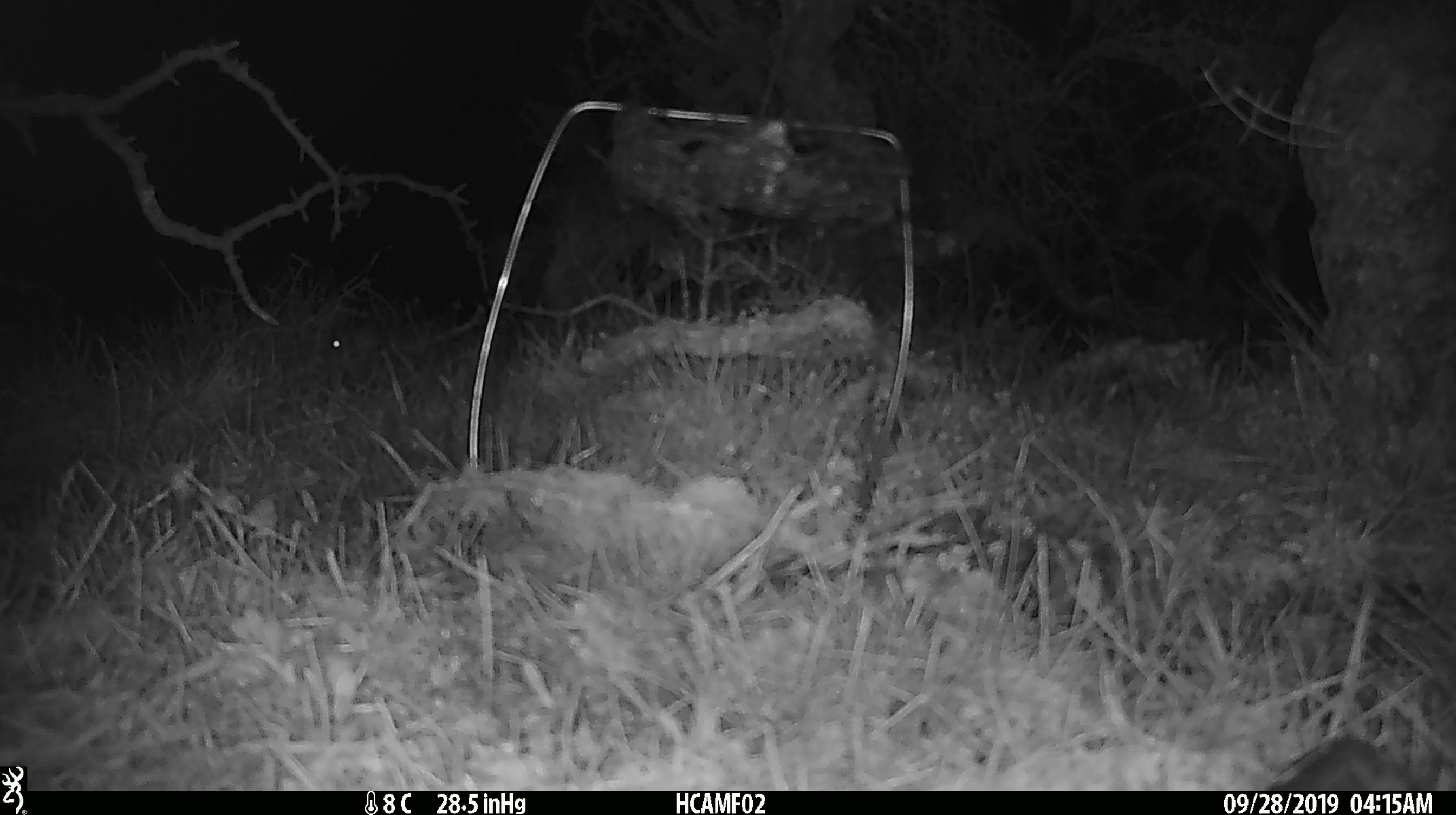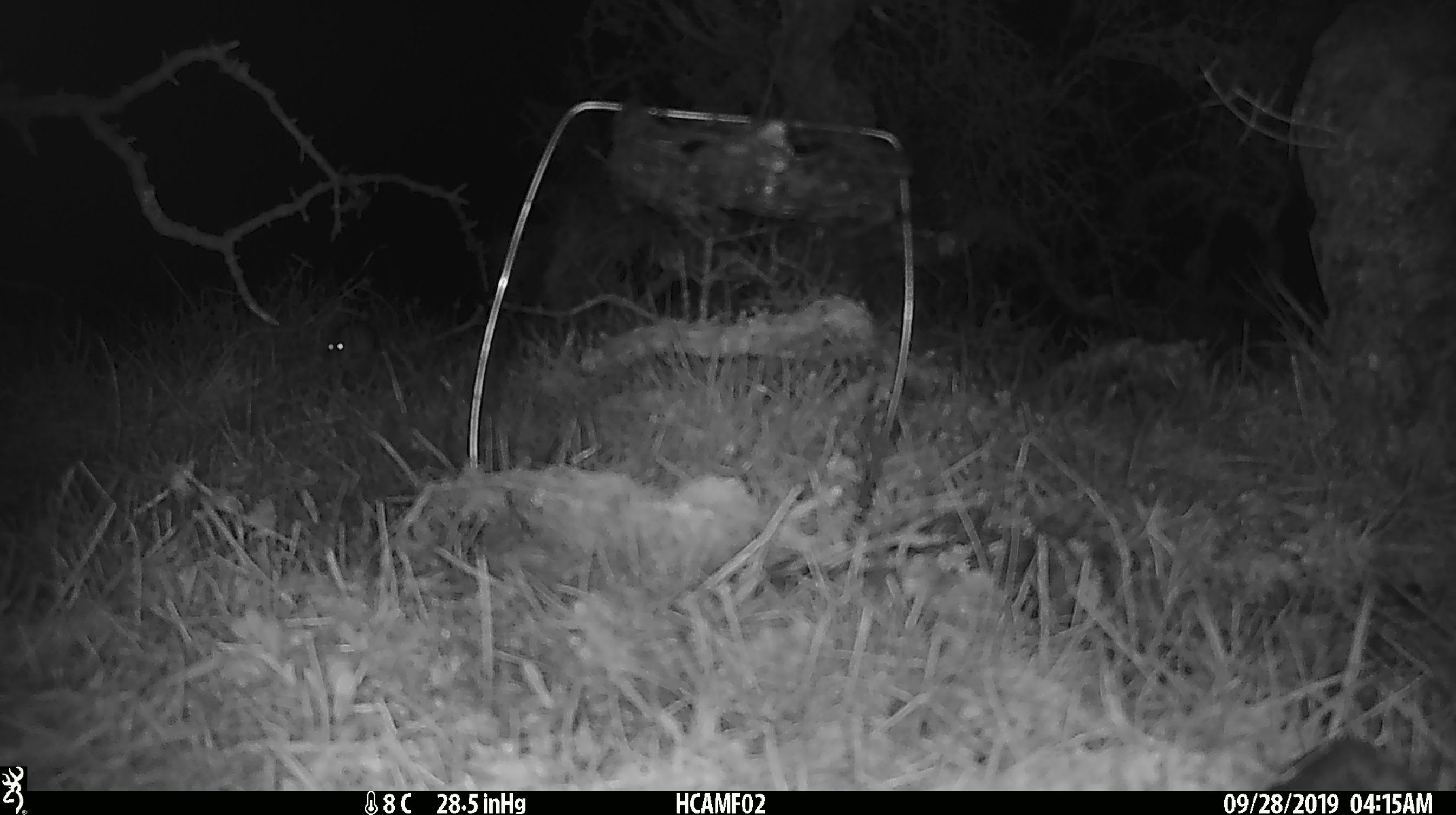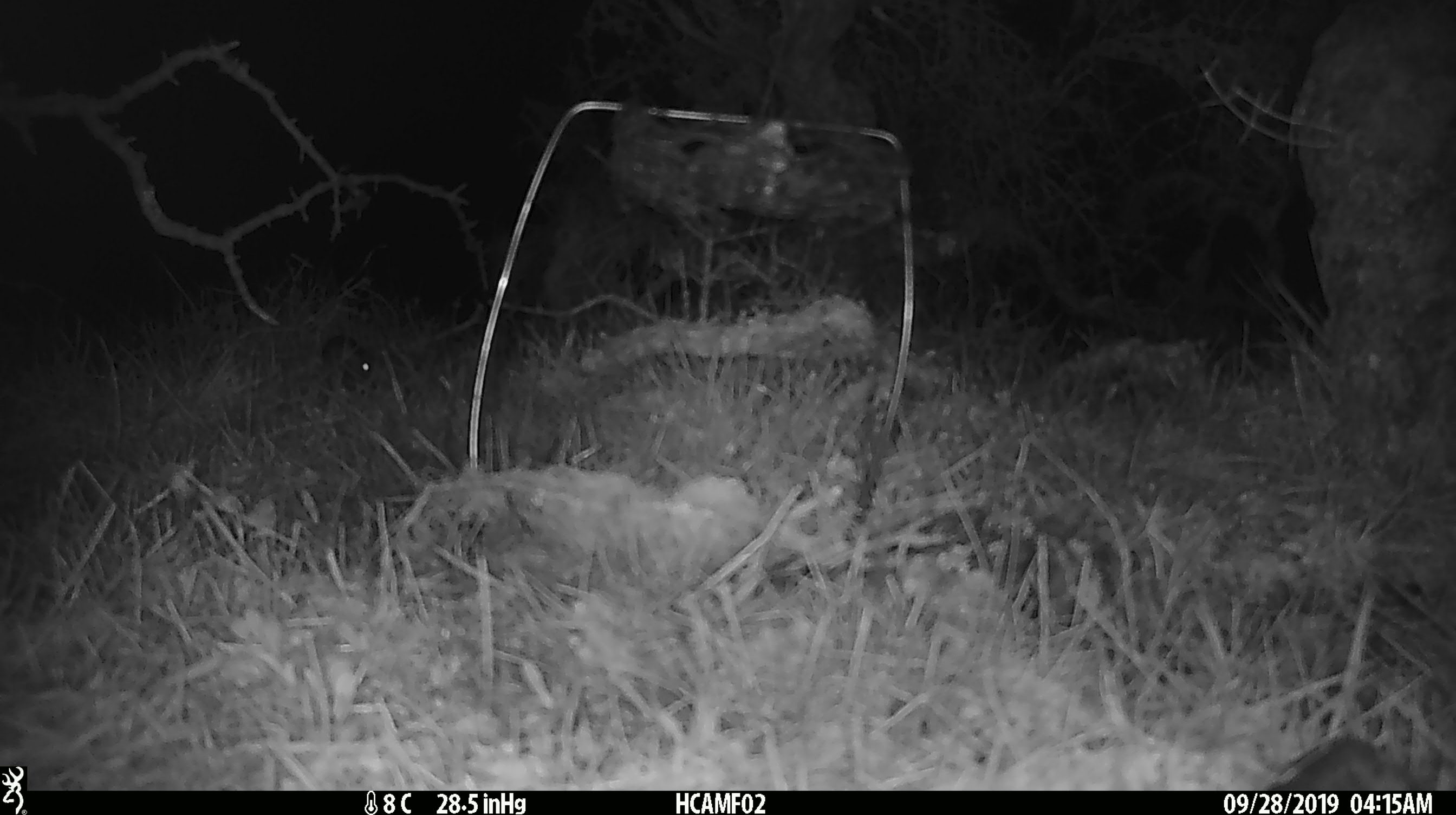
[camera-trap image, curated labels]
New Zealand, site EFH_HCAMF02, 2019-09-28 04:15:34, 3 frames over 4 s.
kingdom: Animalia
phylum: Chordata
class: Mammalia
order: Rodentia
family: Muridae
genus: Mus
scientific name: Mus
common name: mouse